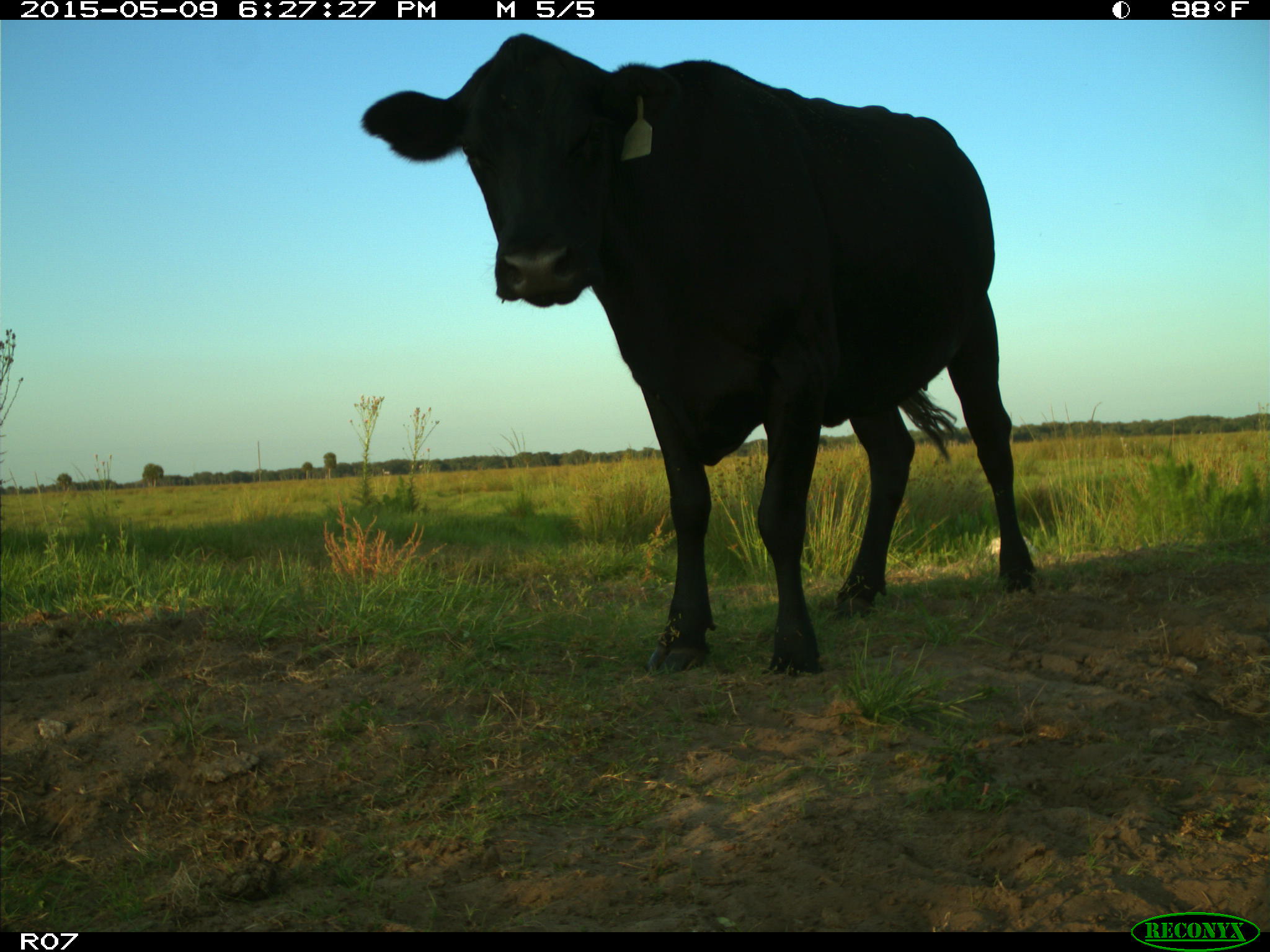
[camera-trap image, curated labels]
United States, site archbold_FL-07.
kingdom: Animalia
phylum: Chordata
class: Mammalia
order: Artiodactyla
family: Bovidae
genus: Bos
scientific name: Bos taurus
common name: domestic cow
Bos taurus (domestic cow).